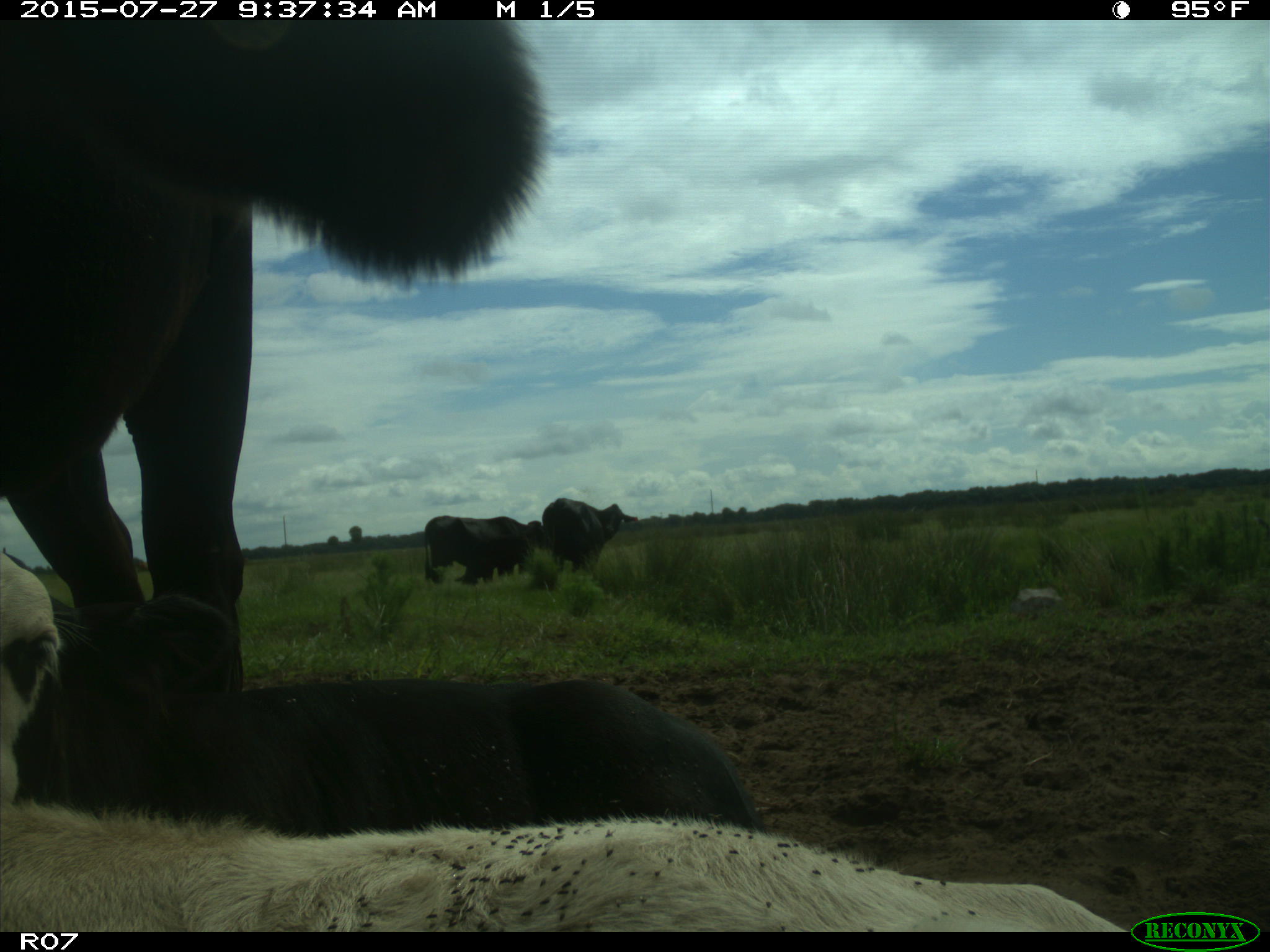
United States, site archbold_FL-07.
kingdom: Animalia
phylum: Chordata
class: Mammalia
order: Artiodactyla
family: Bovidae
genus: Bos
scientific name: Bos taurus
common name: domestic cow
Bos taurus (domestic cow).